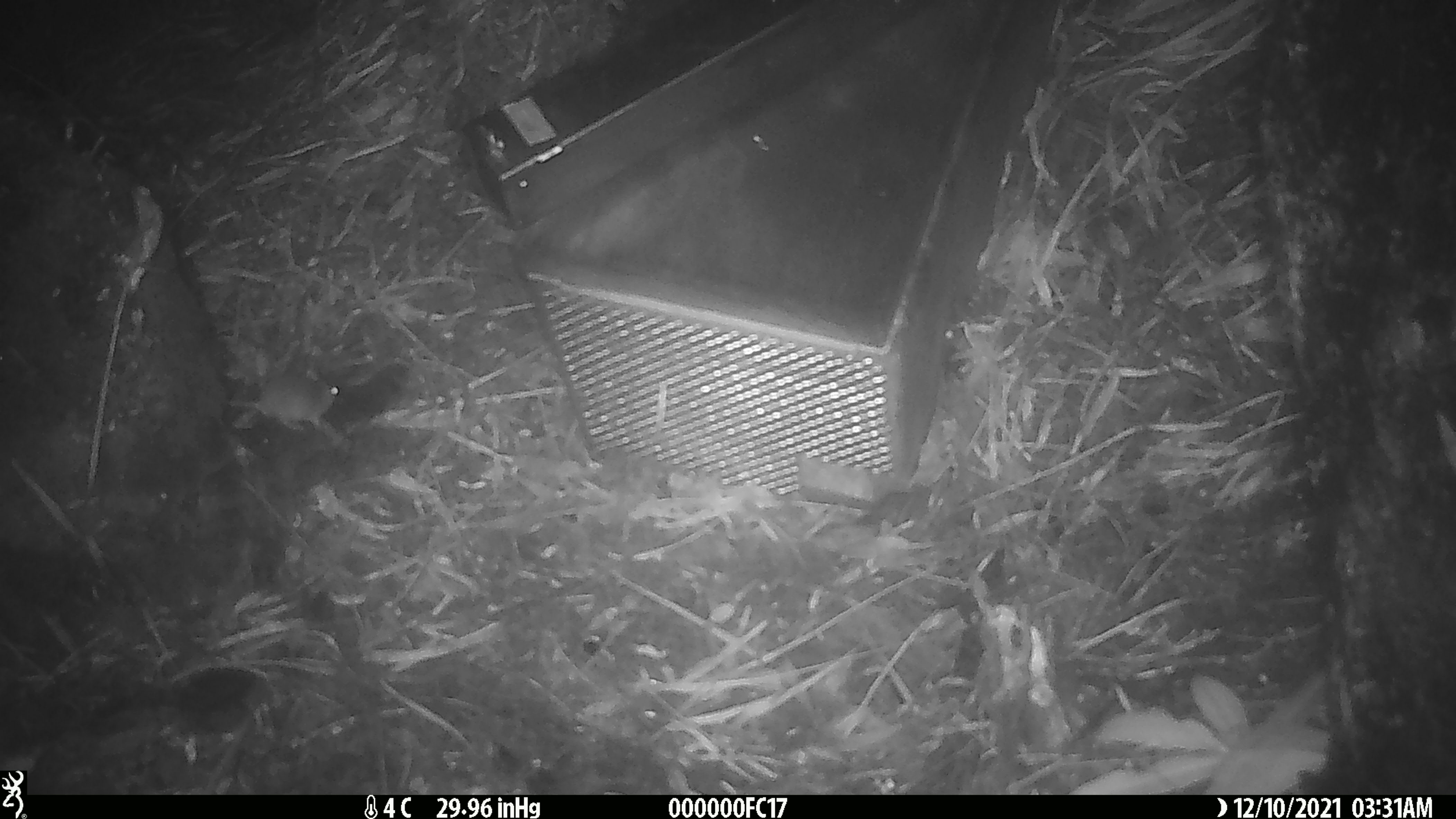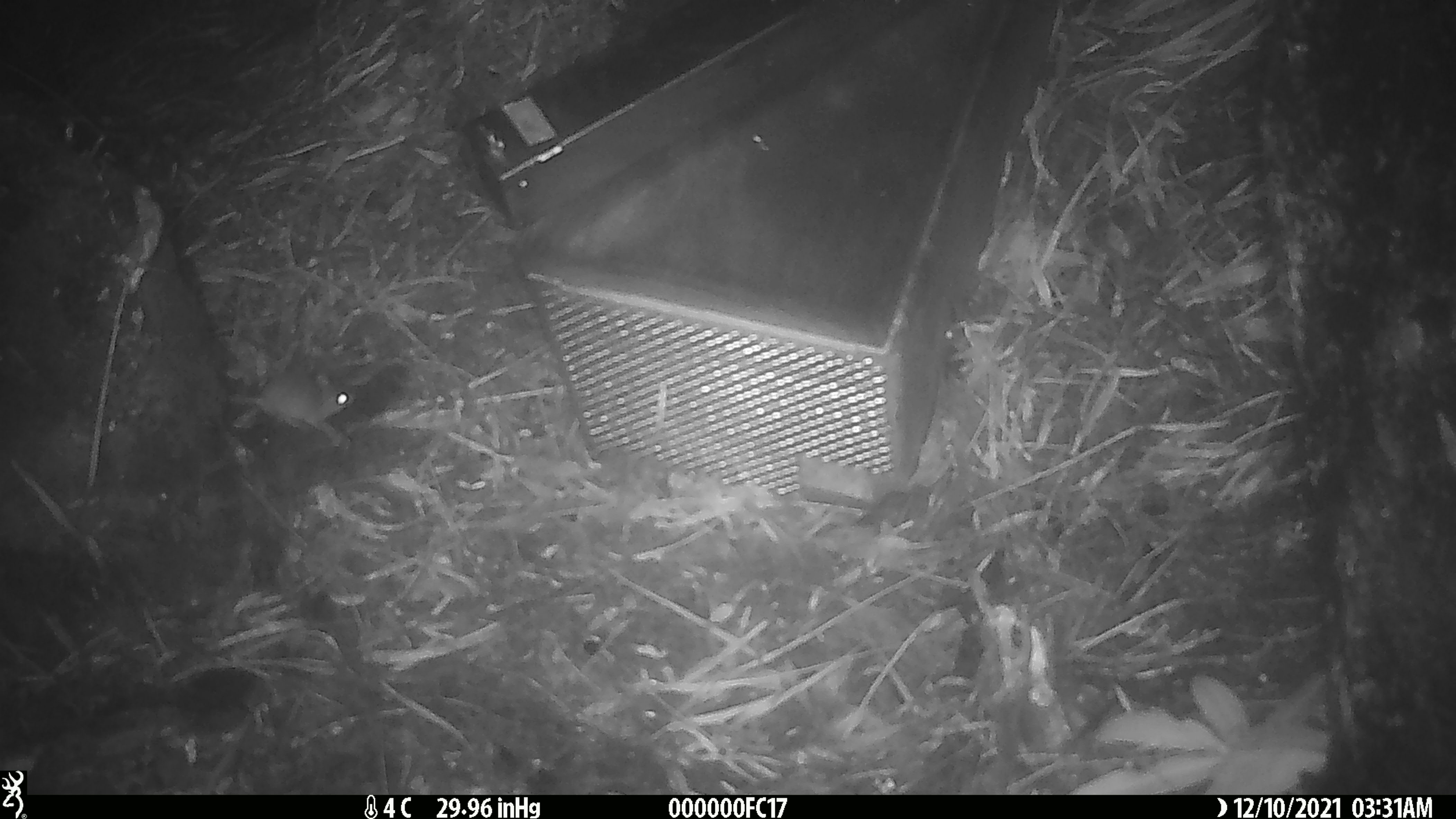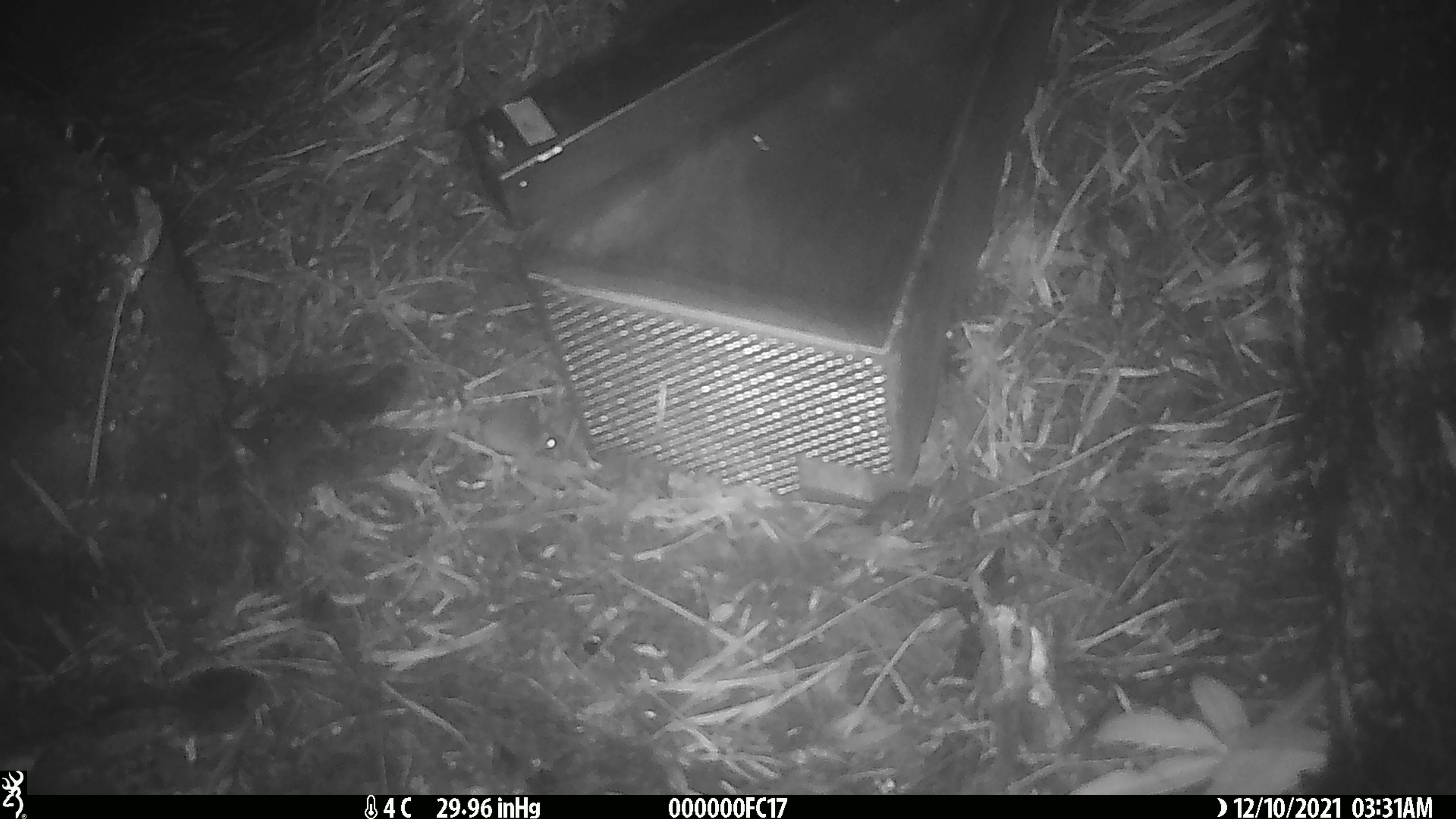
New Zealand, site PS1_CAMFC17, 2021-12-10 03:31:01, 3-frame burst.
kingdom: Animalia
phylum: Chordata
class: Mammalia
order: Rodentia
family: Muridae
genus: Mus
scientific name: Mus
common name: mouse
Mouse (Mus).